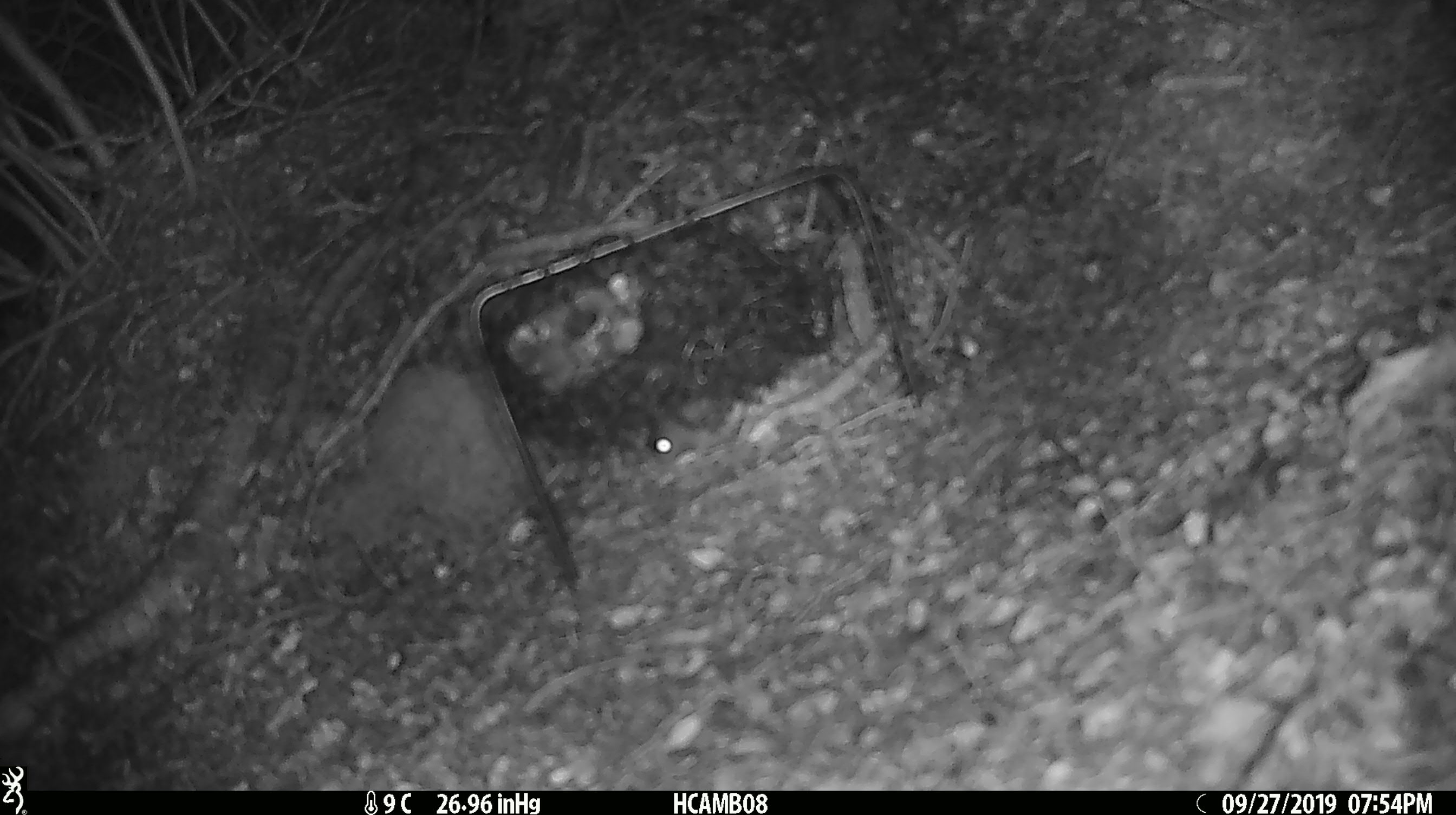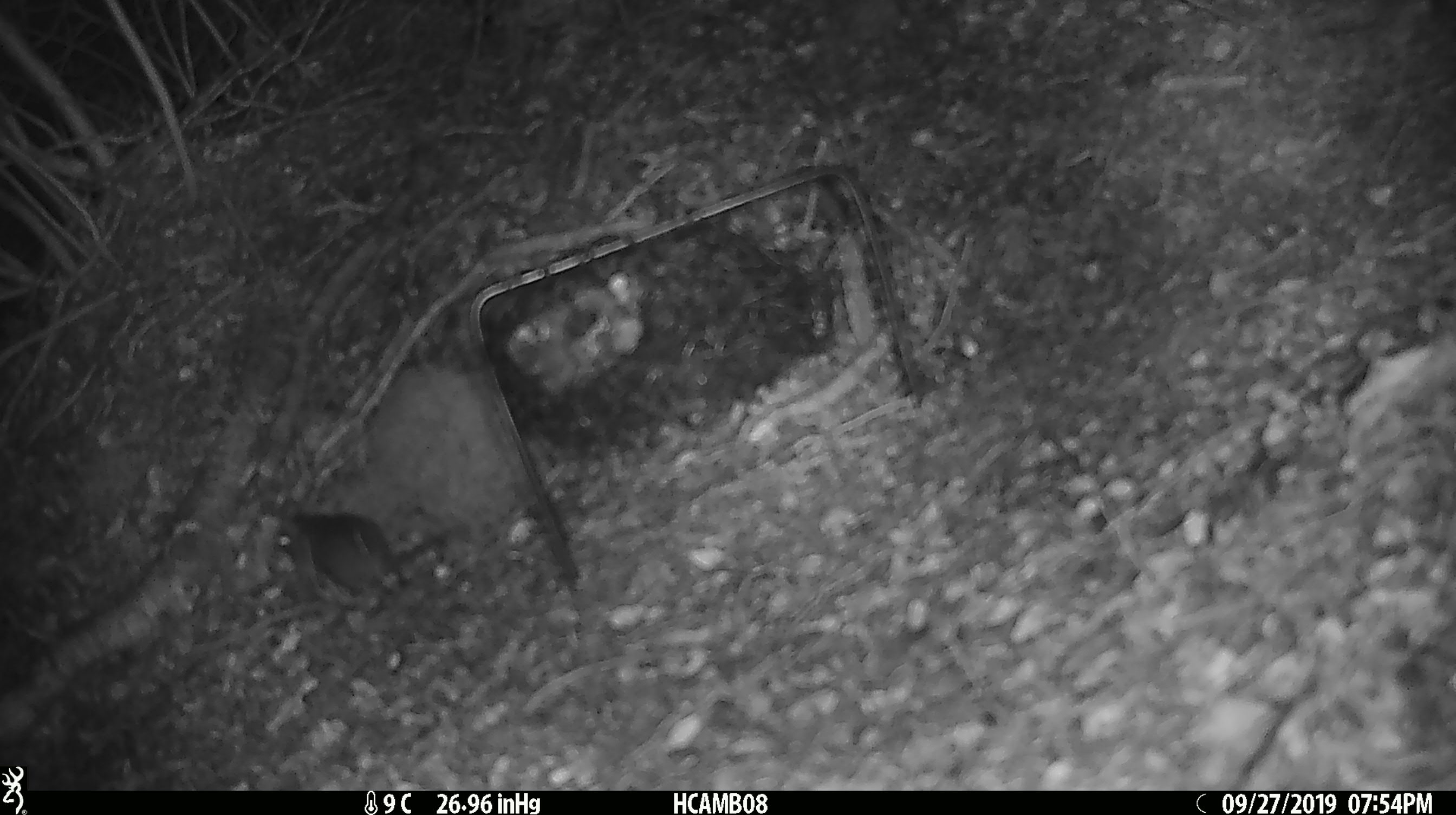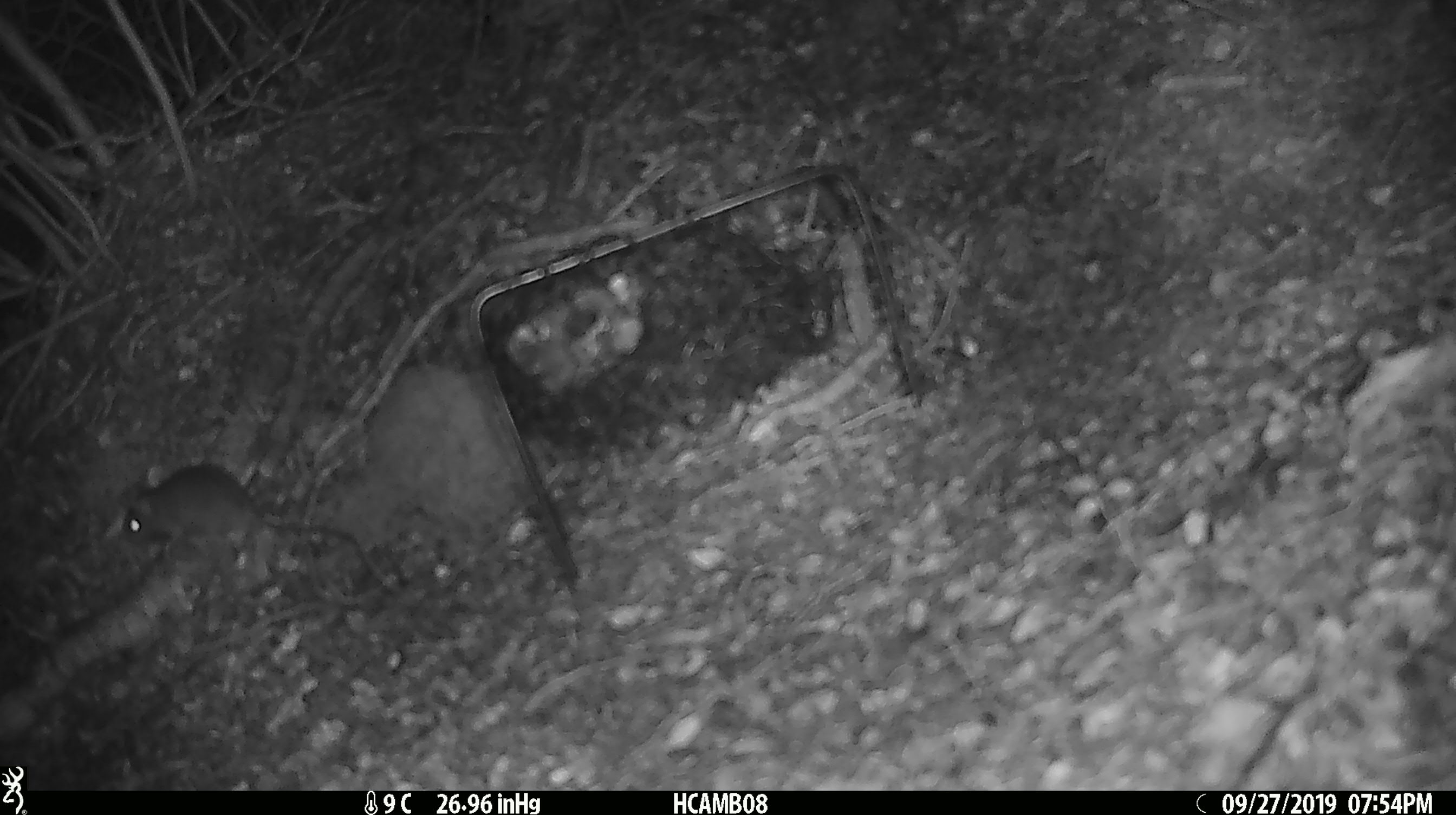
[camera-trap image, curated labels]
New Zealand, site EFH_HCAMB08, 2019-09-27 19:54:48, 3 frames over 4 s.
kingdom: Animalia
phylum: Chordata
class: Mammalia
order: Rodentia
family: Muridae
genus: Mus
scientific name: Mus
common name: mouse